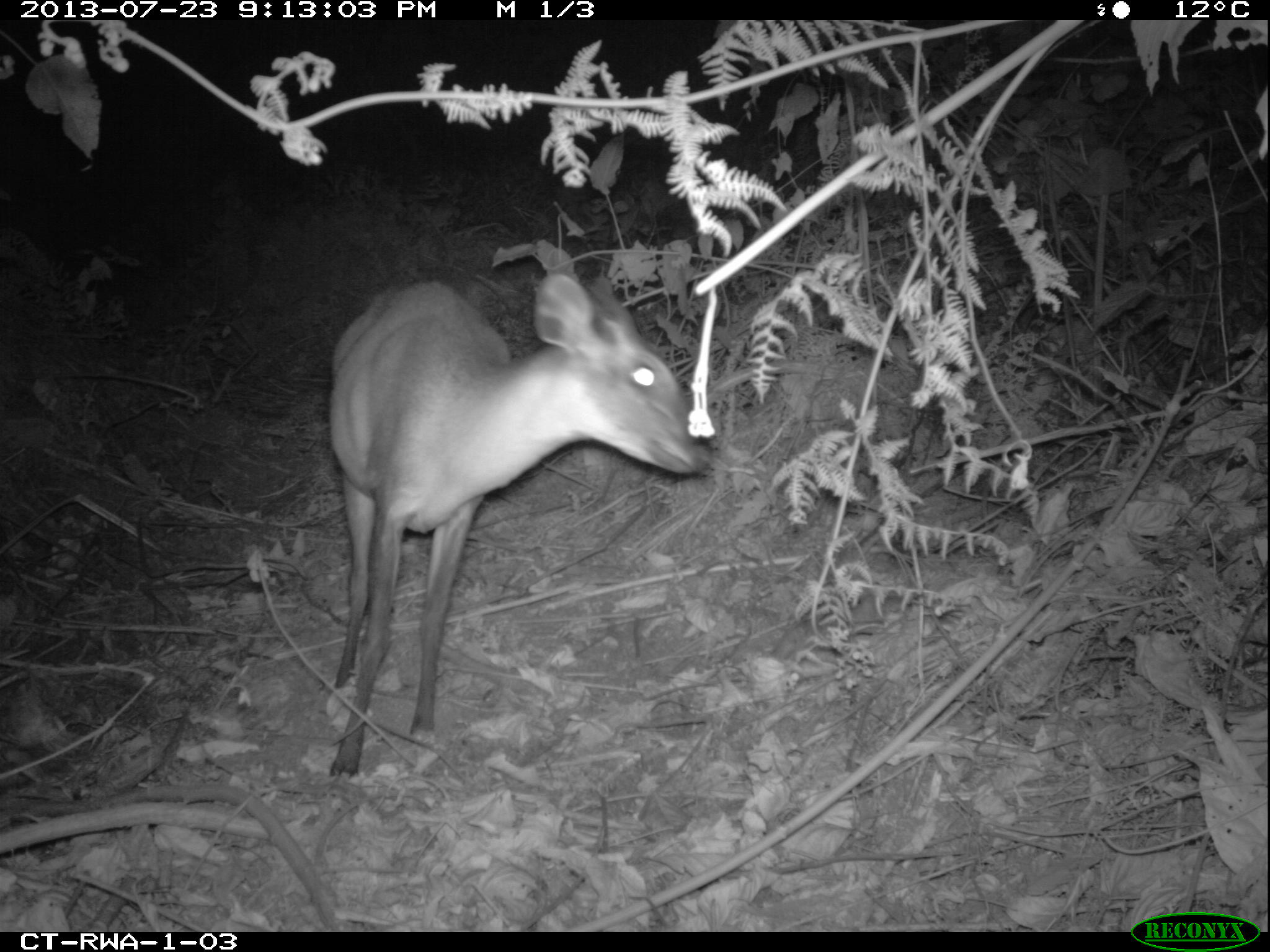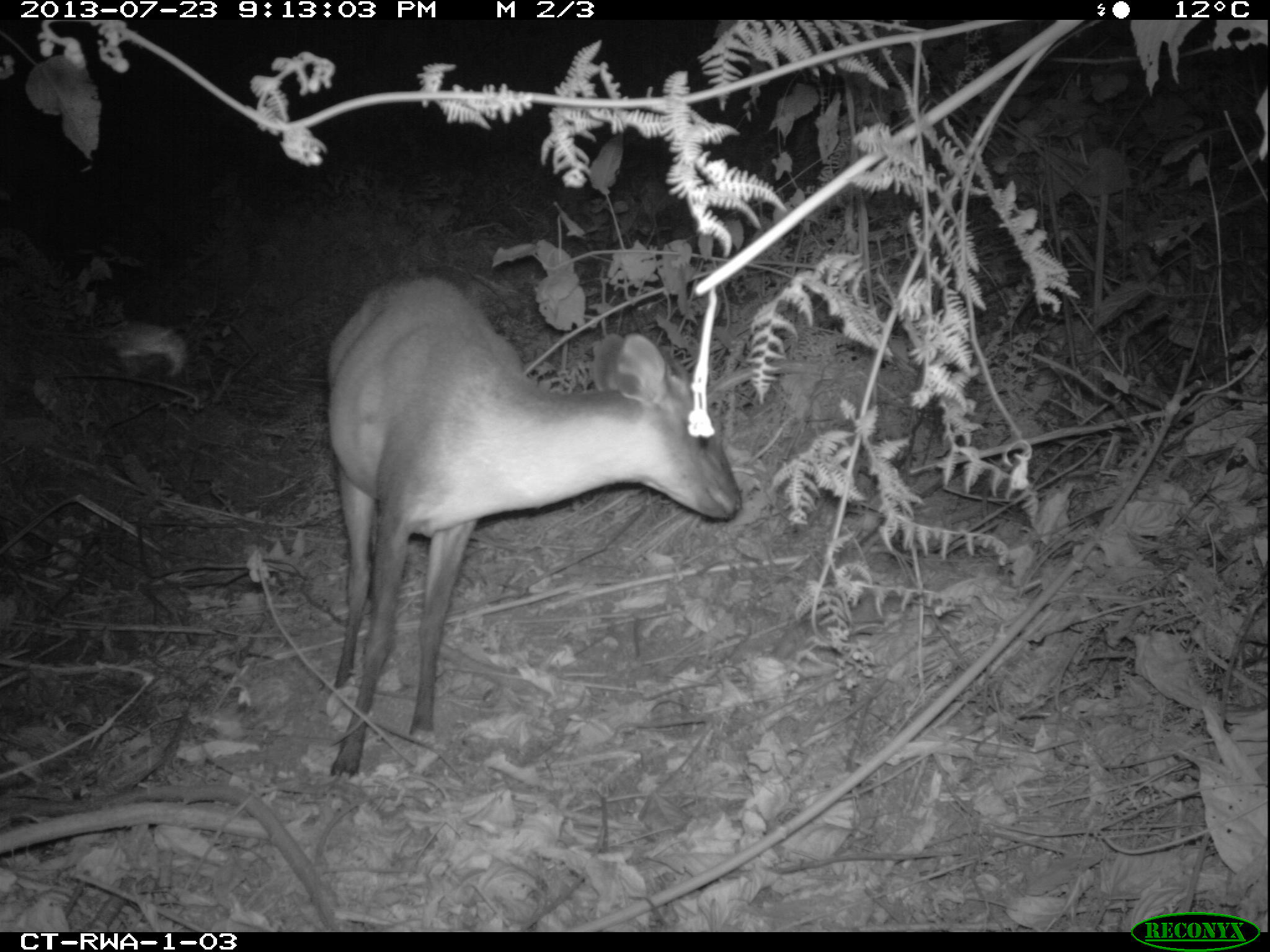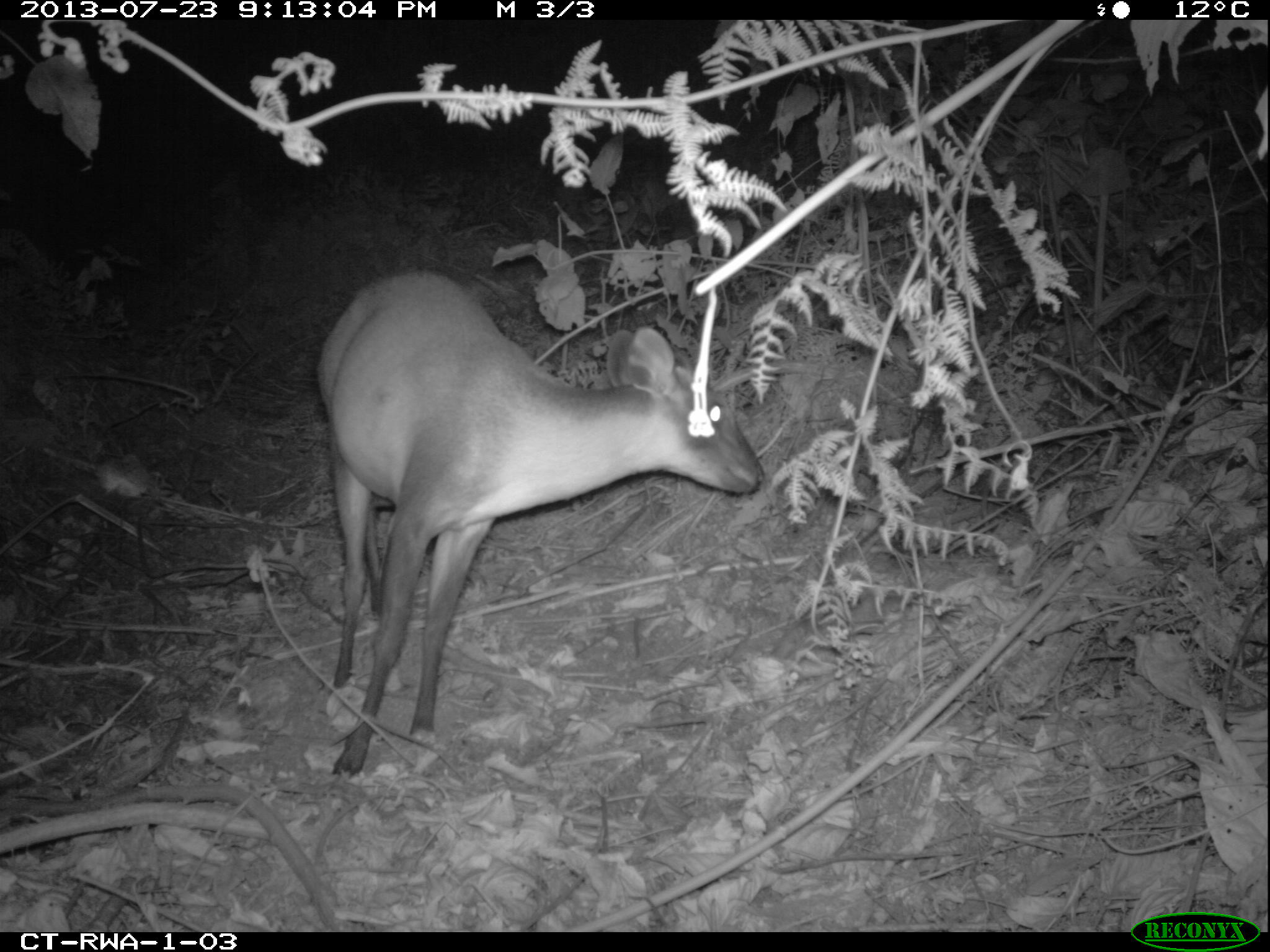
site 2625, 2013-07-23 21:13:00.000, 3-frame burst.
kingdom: Animalia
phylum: Chordata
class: Mammalia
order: Artiodactyla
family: Bovidae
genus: Cephalophus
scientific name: Cephalophus nigrifrons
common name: black-fronted duiker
Cephalophus nigrifrons (black-fronted duiker), count 1.